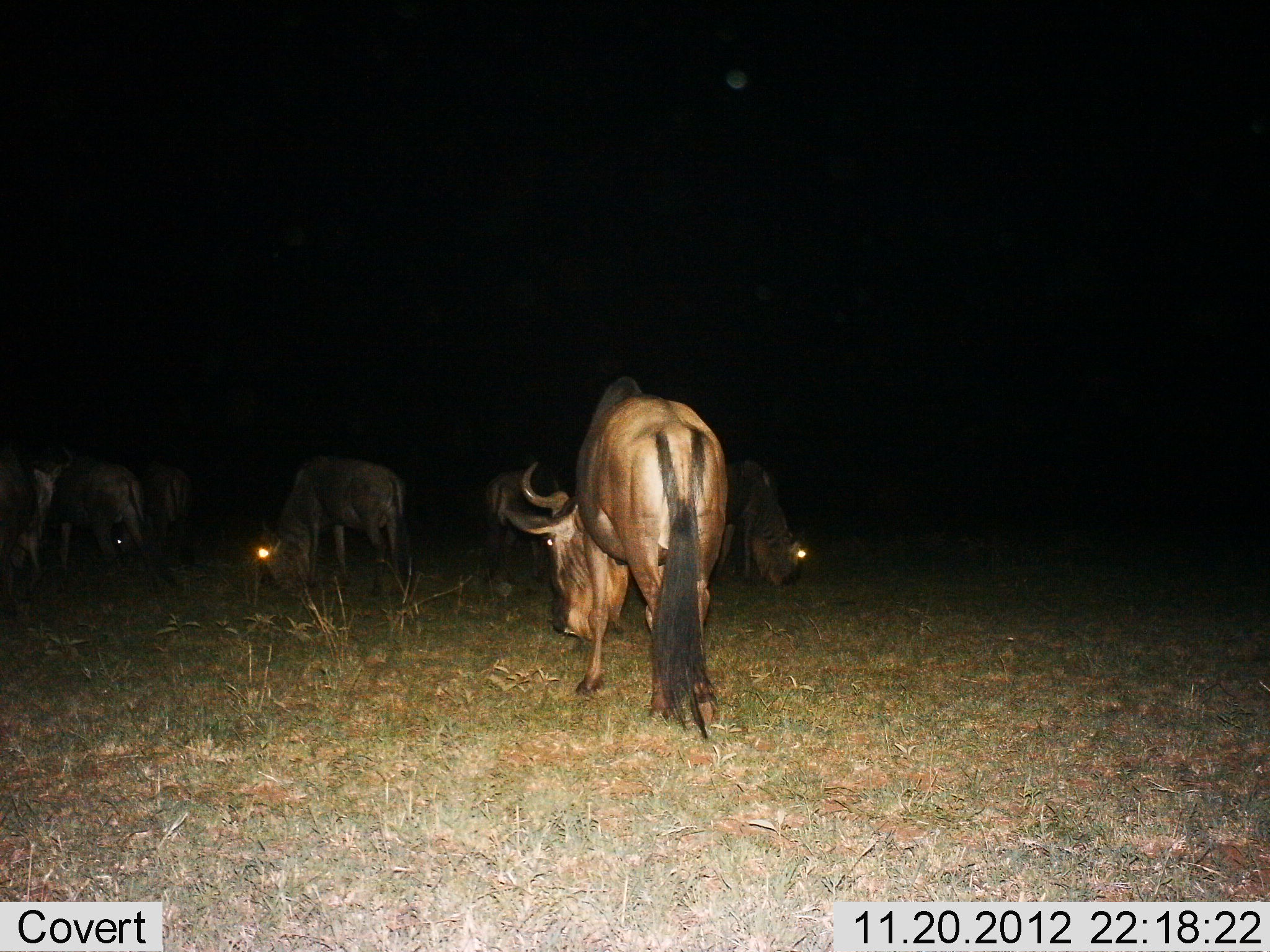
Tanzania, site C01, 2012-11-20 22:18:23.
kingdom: Animalia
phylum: Chordata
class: Mammalia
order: Artiodactyla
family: Bovidae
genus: Connochaetes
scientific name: Connochaetes taurinus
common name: blue wildebeest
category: wildebeest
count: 7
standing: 32%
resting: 0%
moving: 5%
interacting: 0%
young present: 0%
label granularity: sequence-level